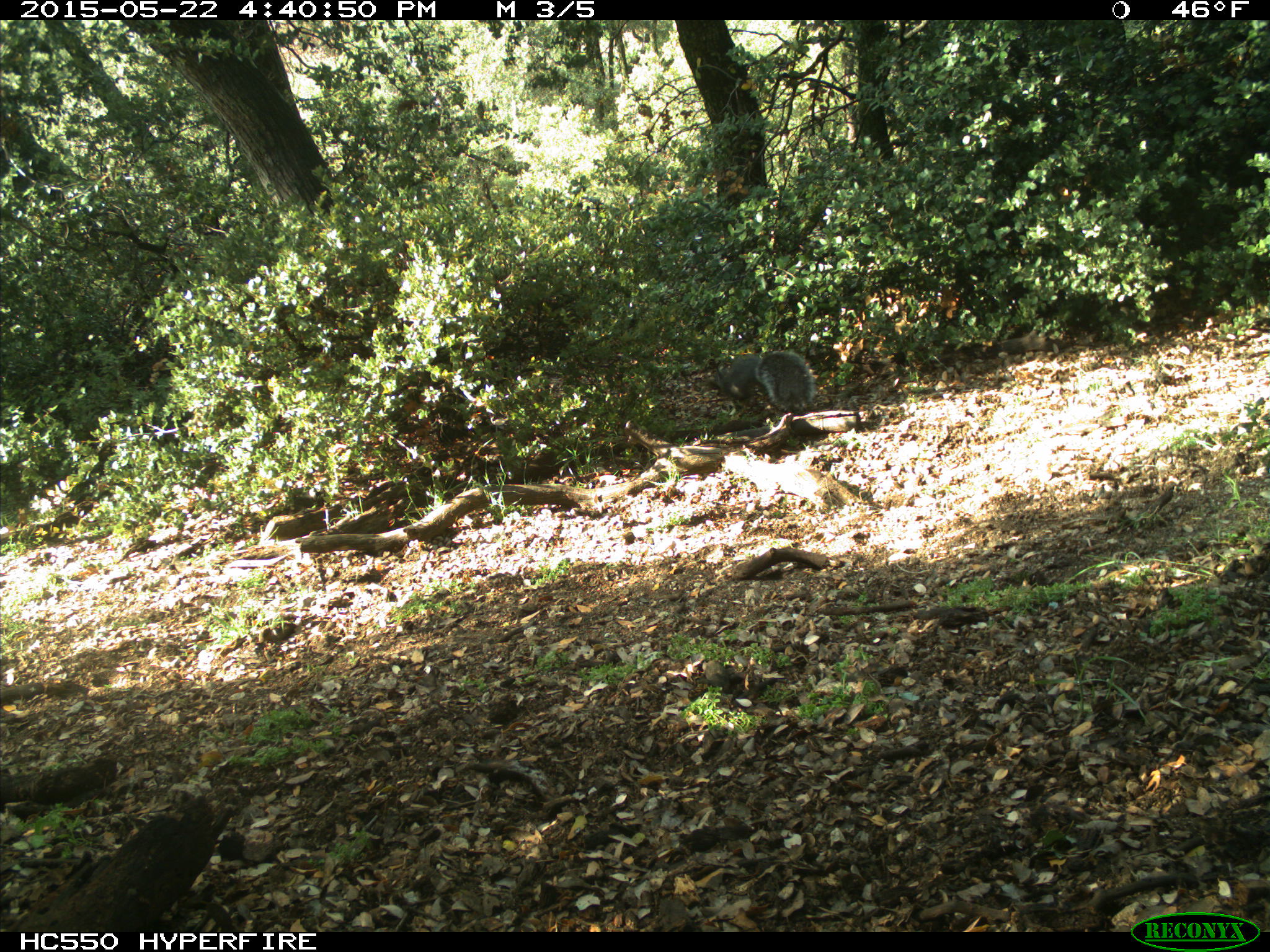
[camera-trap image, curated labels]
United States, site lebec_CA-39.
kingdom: Animalia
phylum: Chordata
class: Mammalia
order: Rodentia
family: Sciuridae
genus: Sciurus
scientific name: Sciurus carolinensis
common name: eastern gray squirrel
Sciurus carolinensis (eastern gray squirrel).